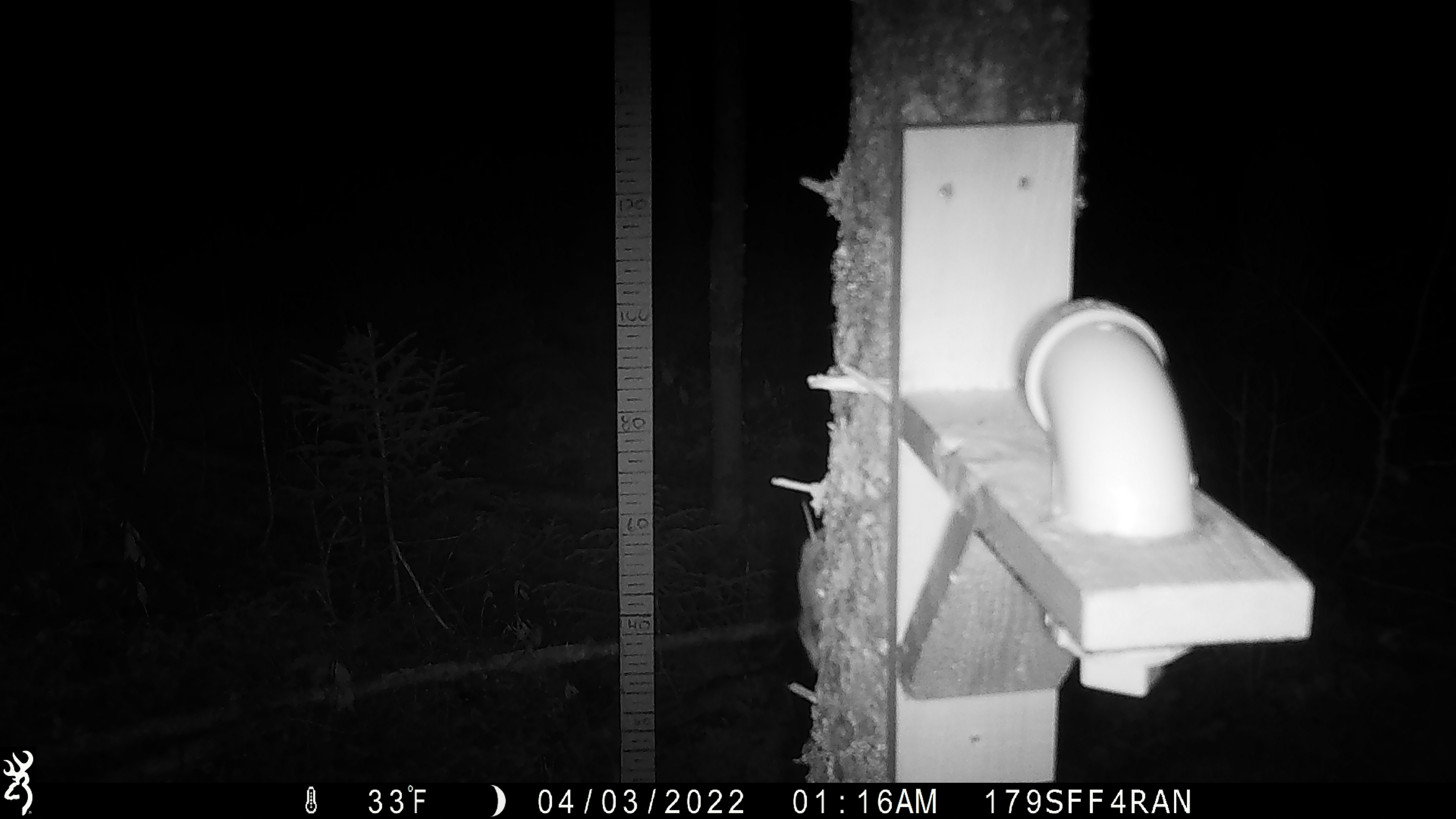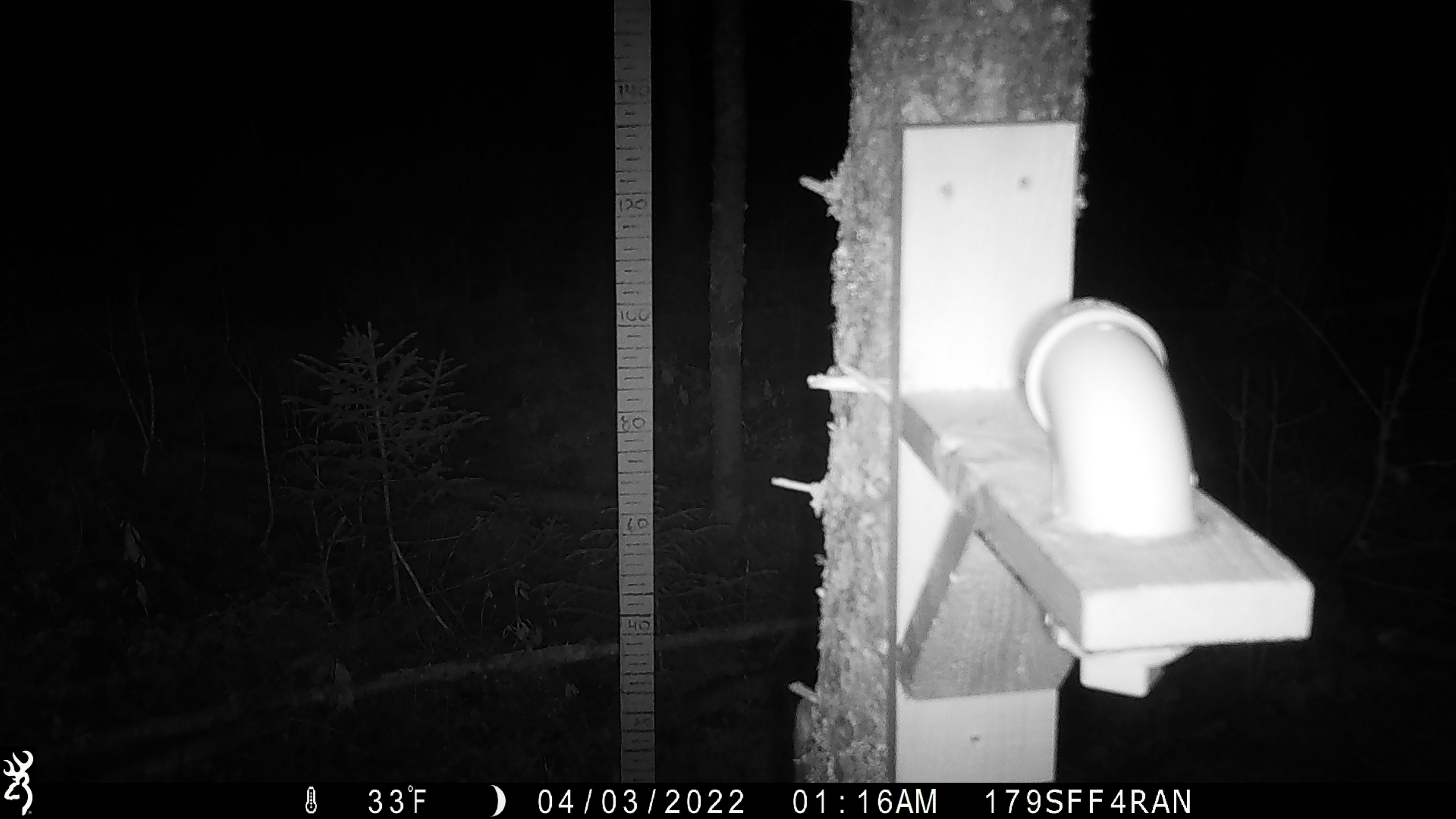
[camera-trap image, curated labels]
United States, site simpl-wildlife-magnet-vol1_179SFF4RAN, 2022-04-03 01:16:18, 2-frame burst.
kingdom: Animalia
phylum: Chordata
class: Mammalia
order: Rodentia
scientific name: Rodentia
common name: mouse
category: mouse sp.